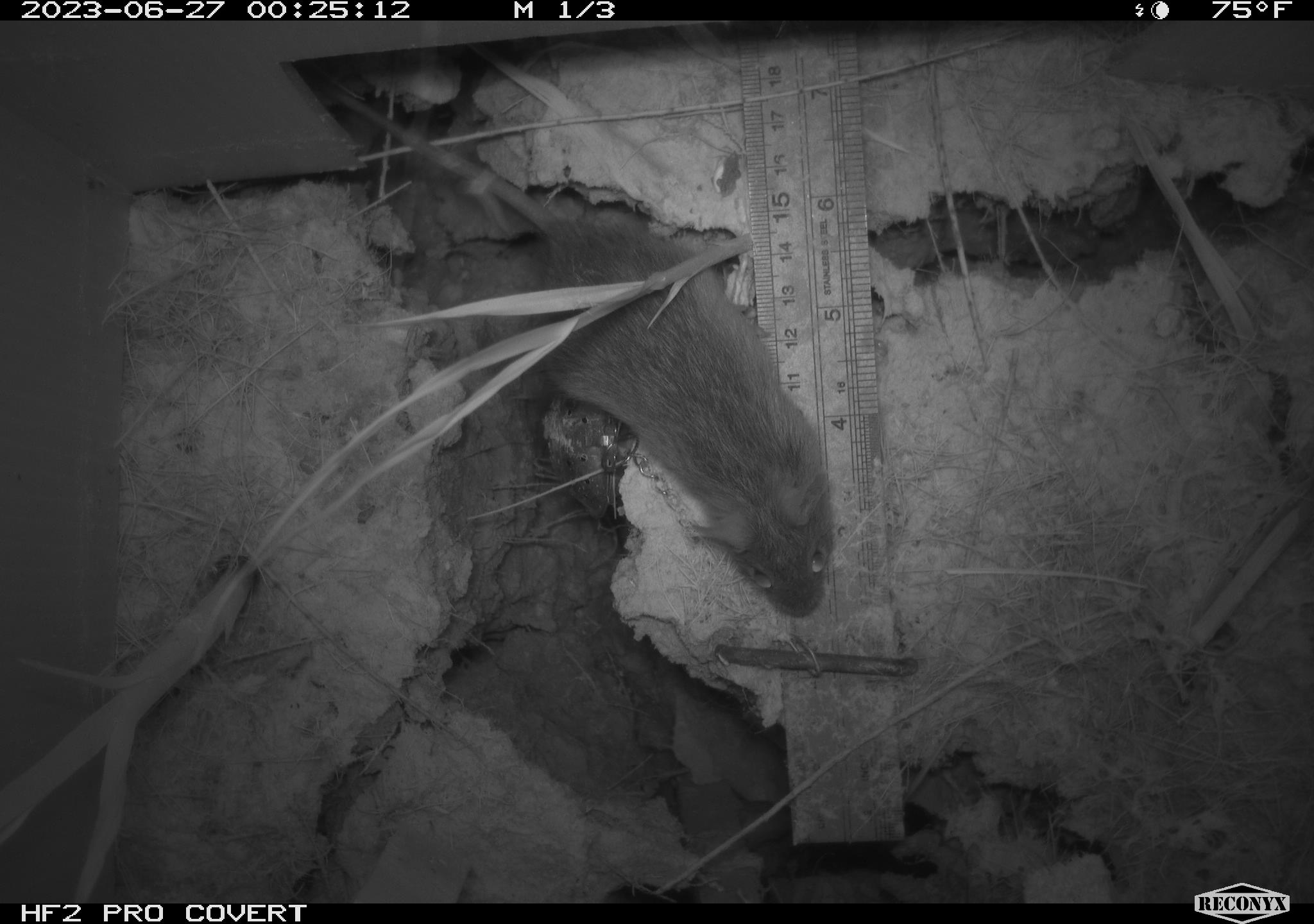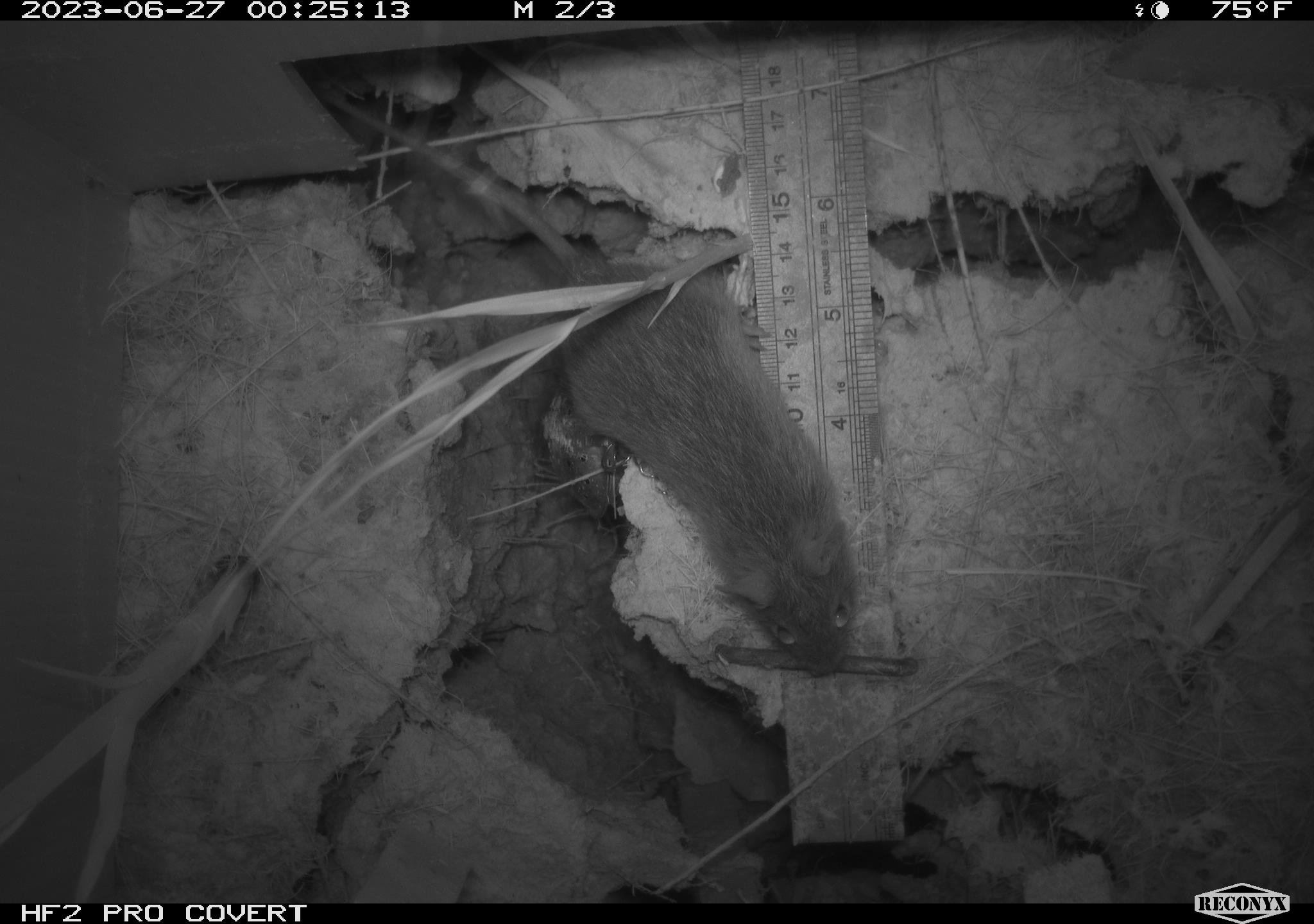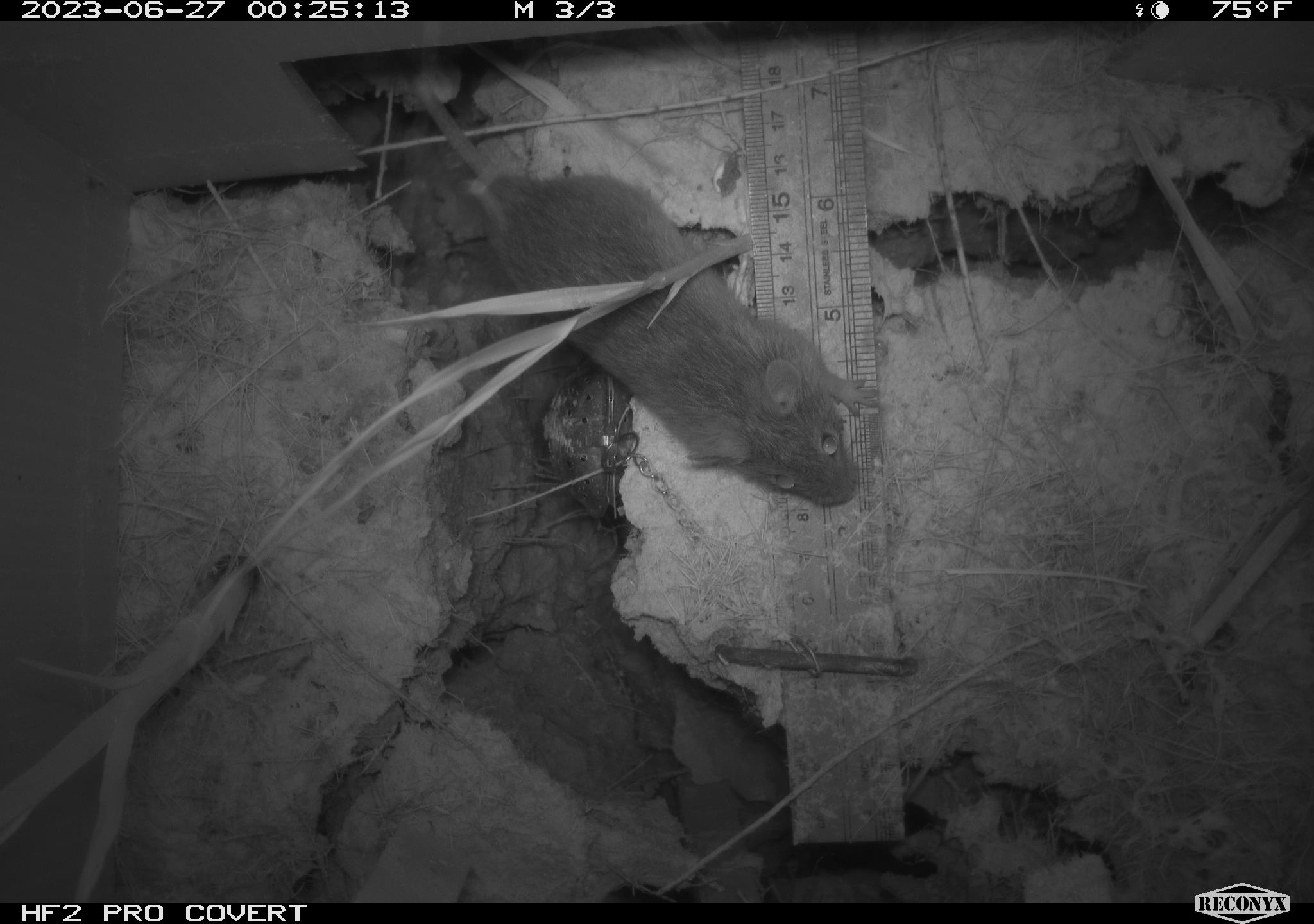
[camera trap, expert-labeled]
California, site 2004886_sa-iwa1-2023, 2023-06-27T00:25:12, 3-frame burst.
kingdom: Animalia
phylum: Chordata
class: Mammalia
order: Rodentia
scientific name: Rodentia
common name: mouse species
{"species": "mouse species (Rodentia)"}